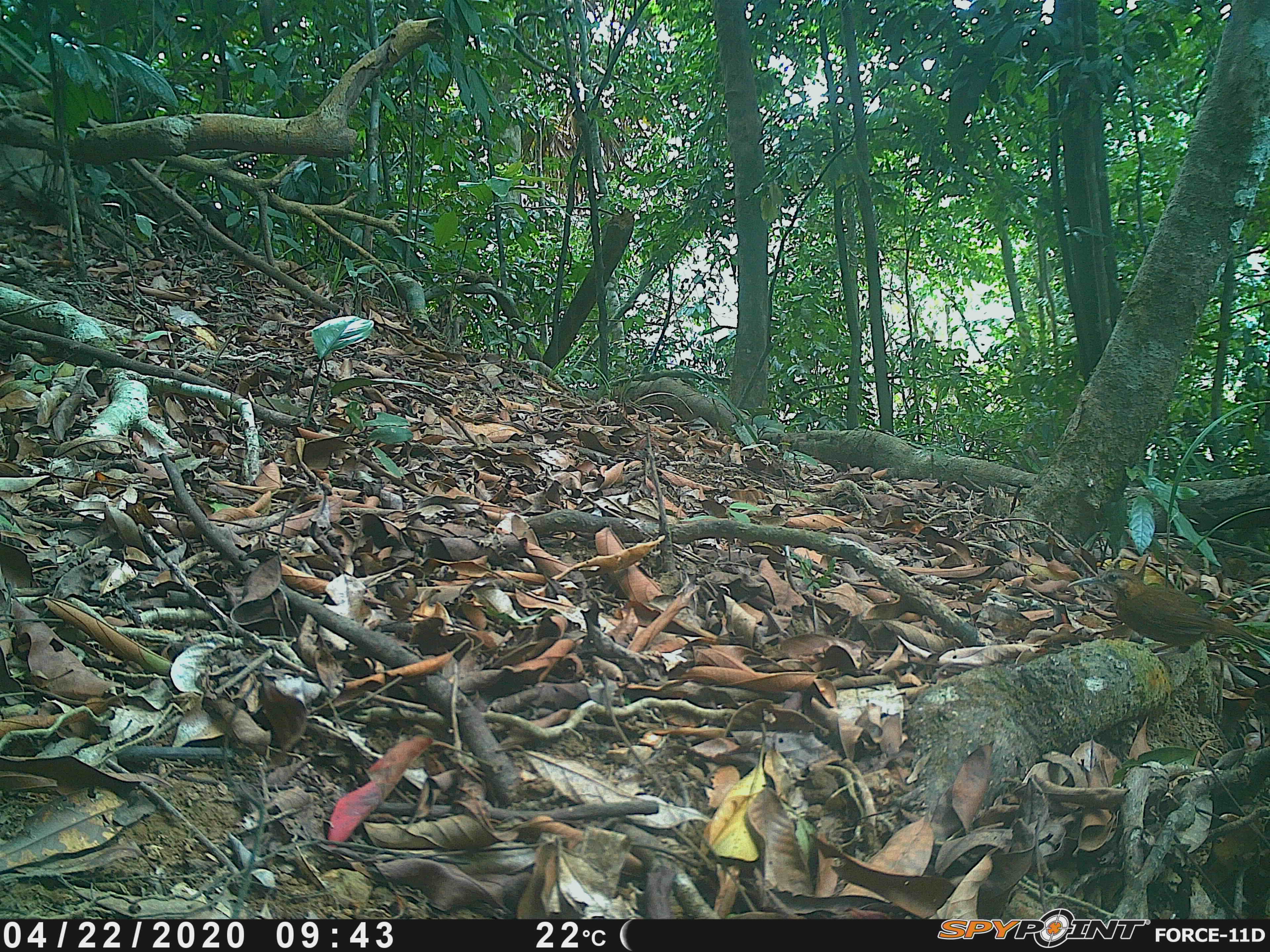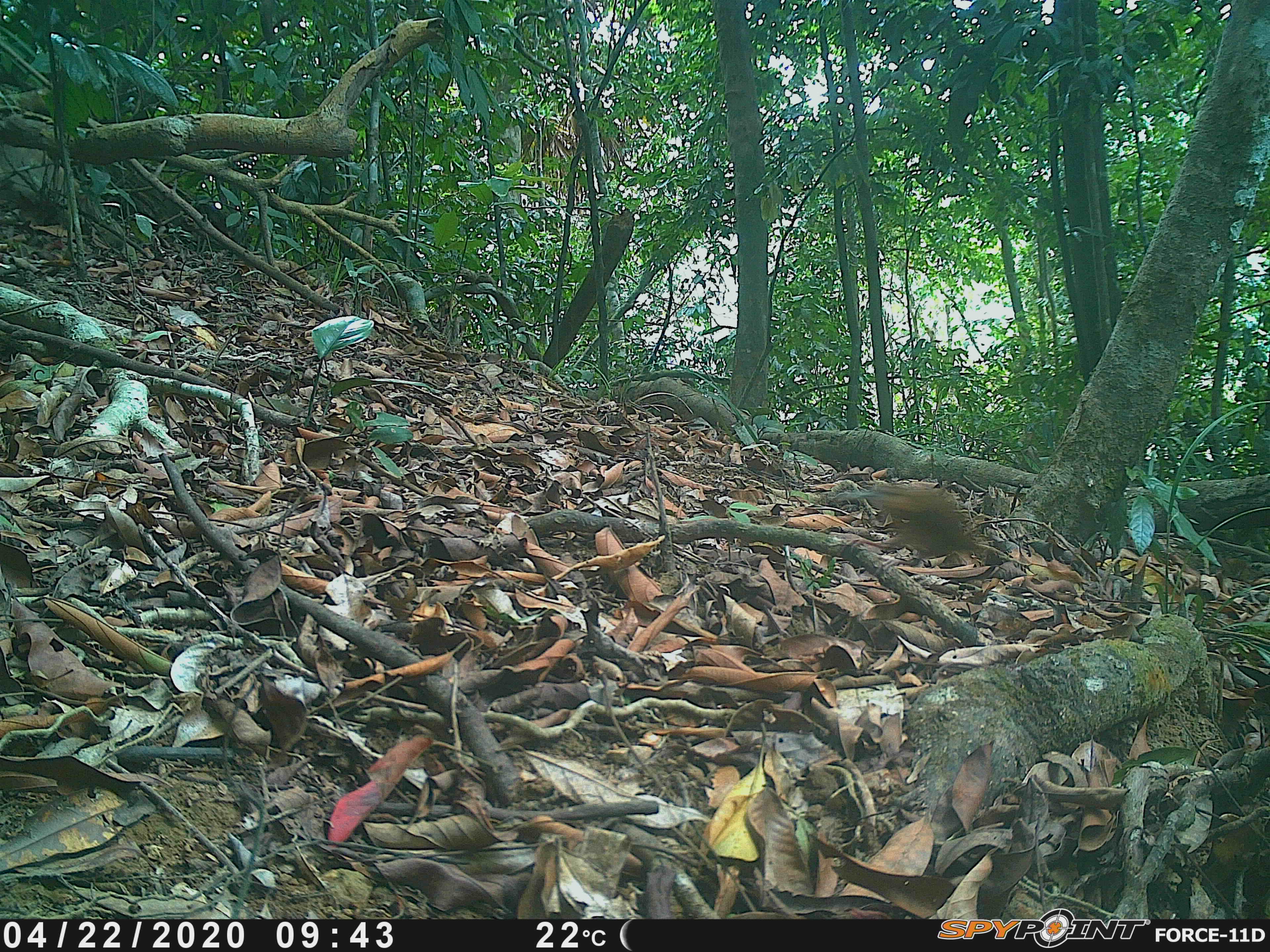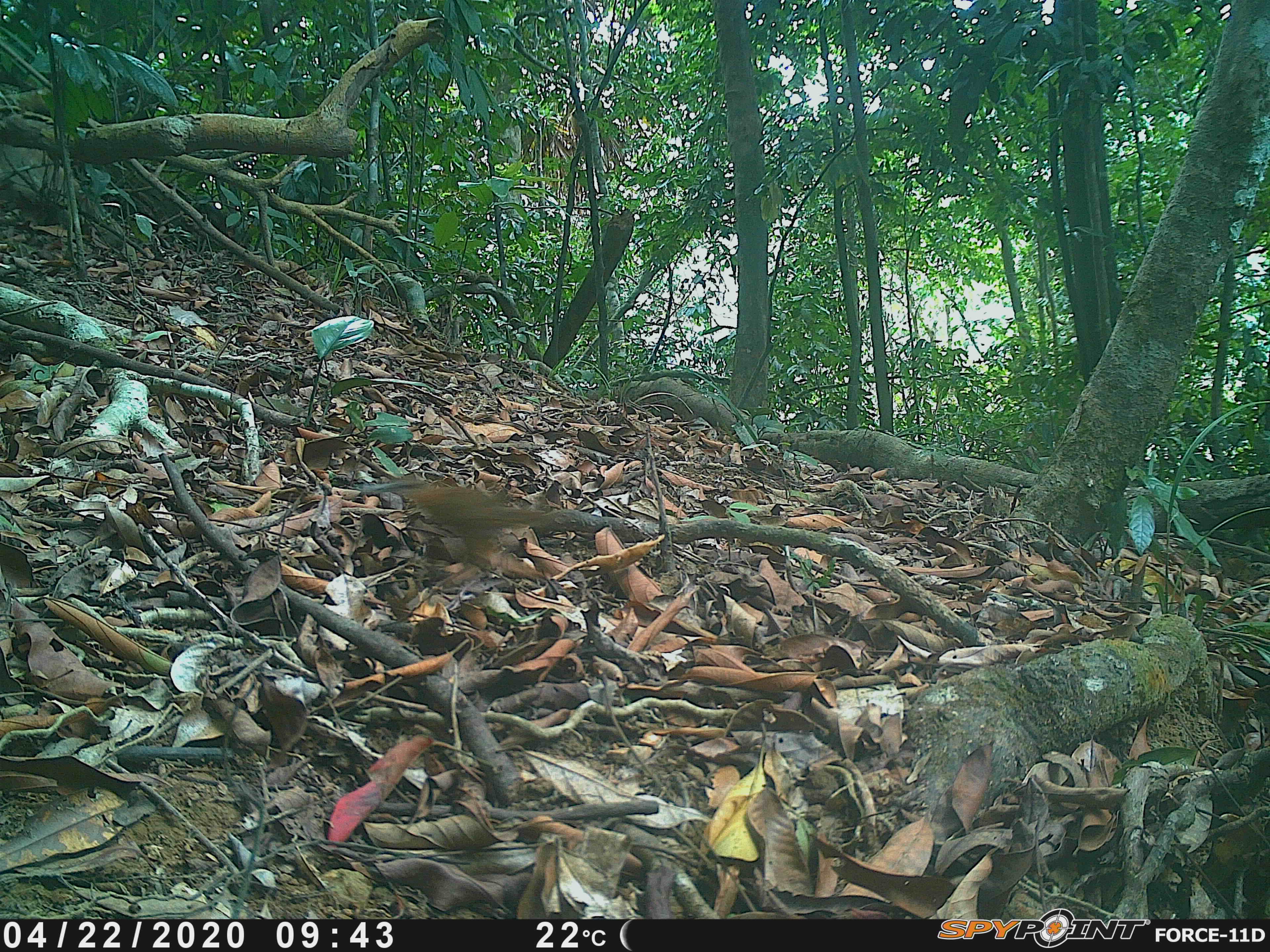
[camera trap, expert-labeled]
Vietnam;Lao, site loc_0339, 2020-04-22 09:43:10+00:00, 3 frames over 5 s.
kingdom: Animalia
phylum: Chordata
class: Aves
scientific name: Aves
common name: bird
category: unidentified bird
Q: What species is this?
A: Unidentified bird (bird) (Aves).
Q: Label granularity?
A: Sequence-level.